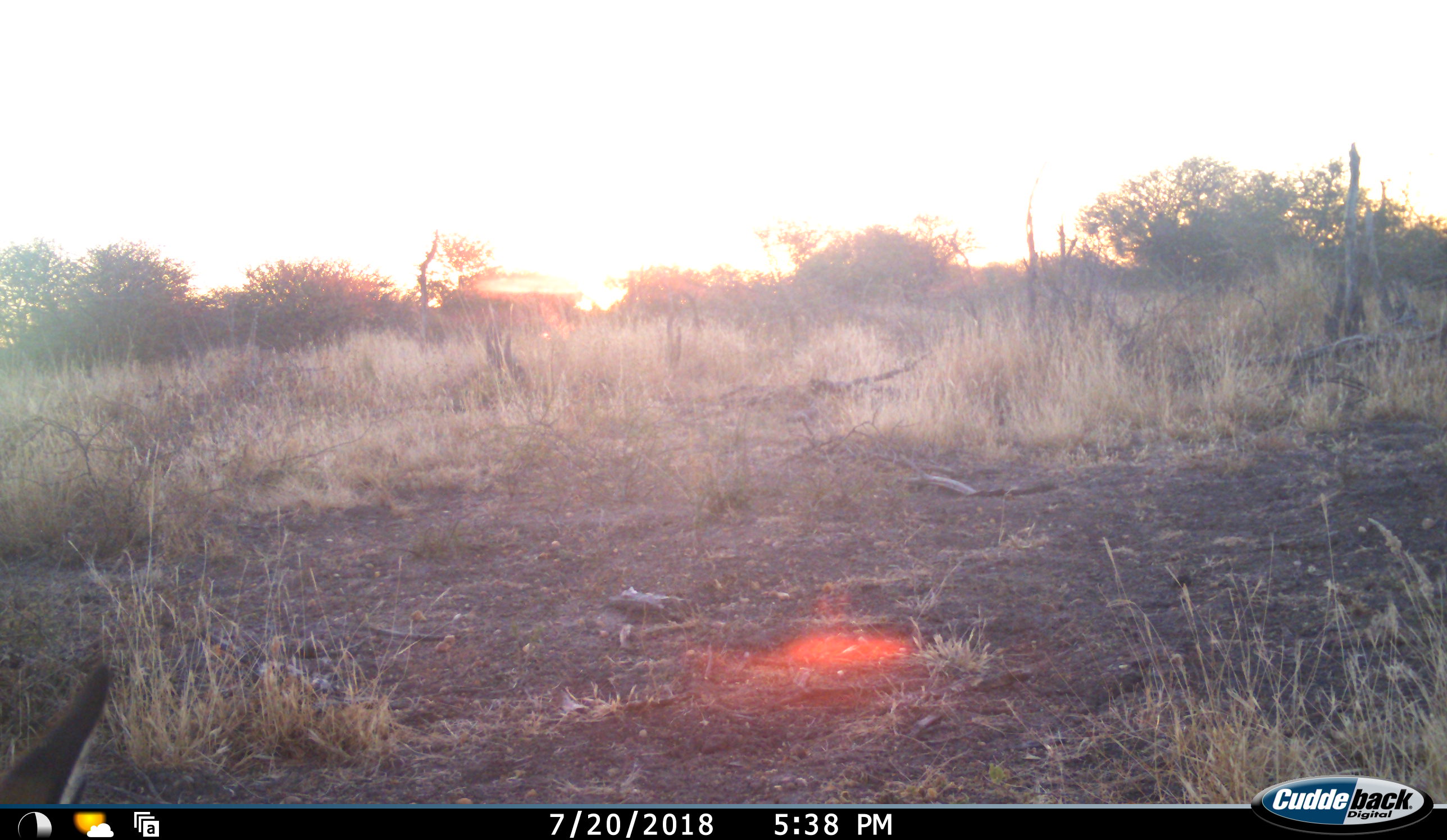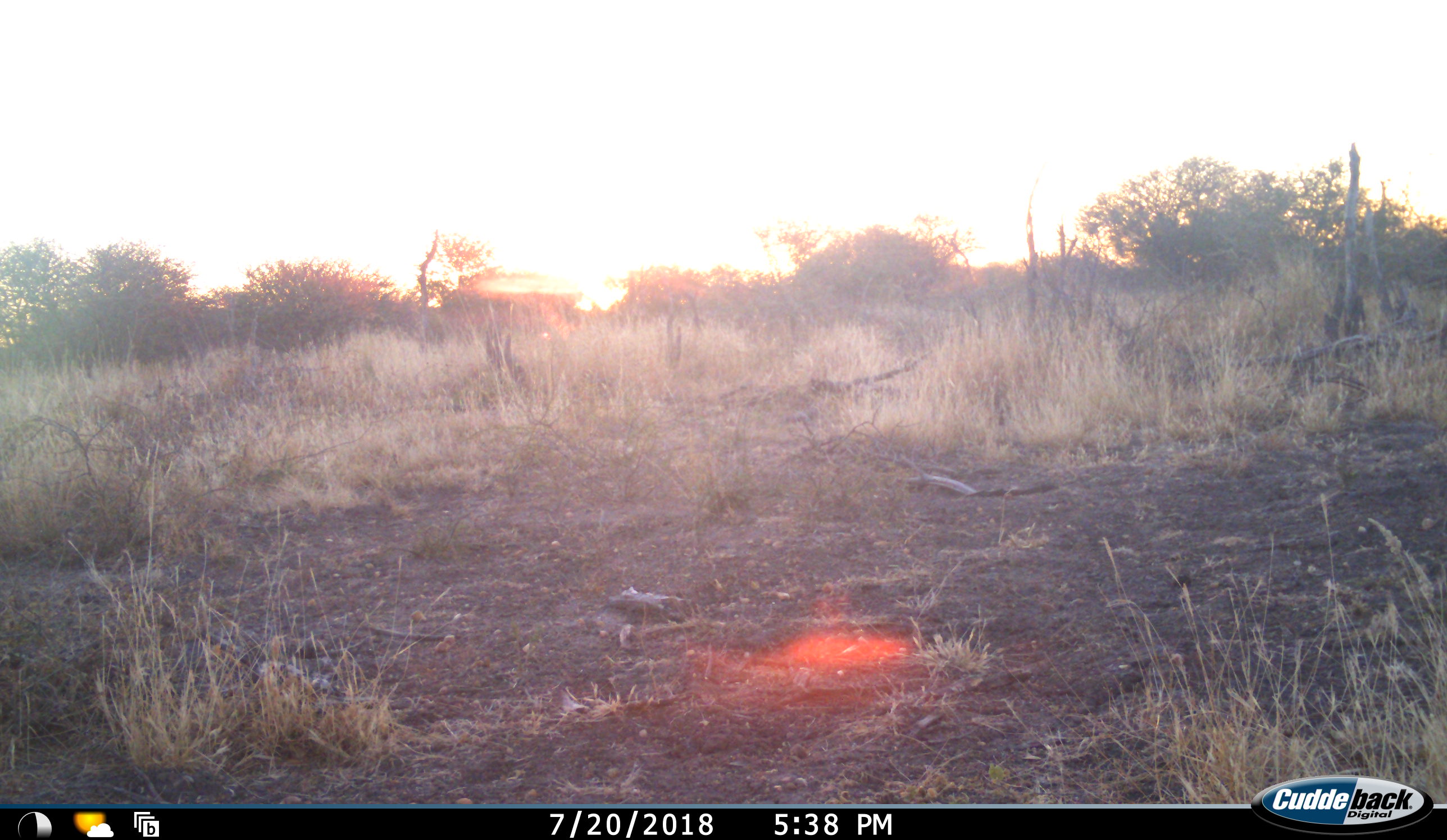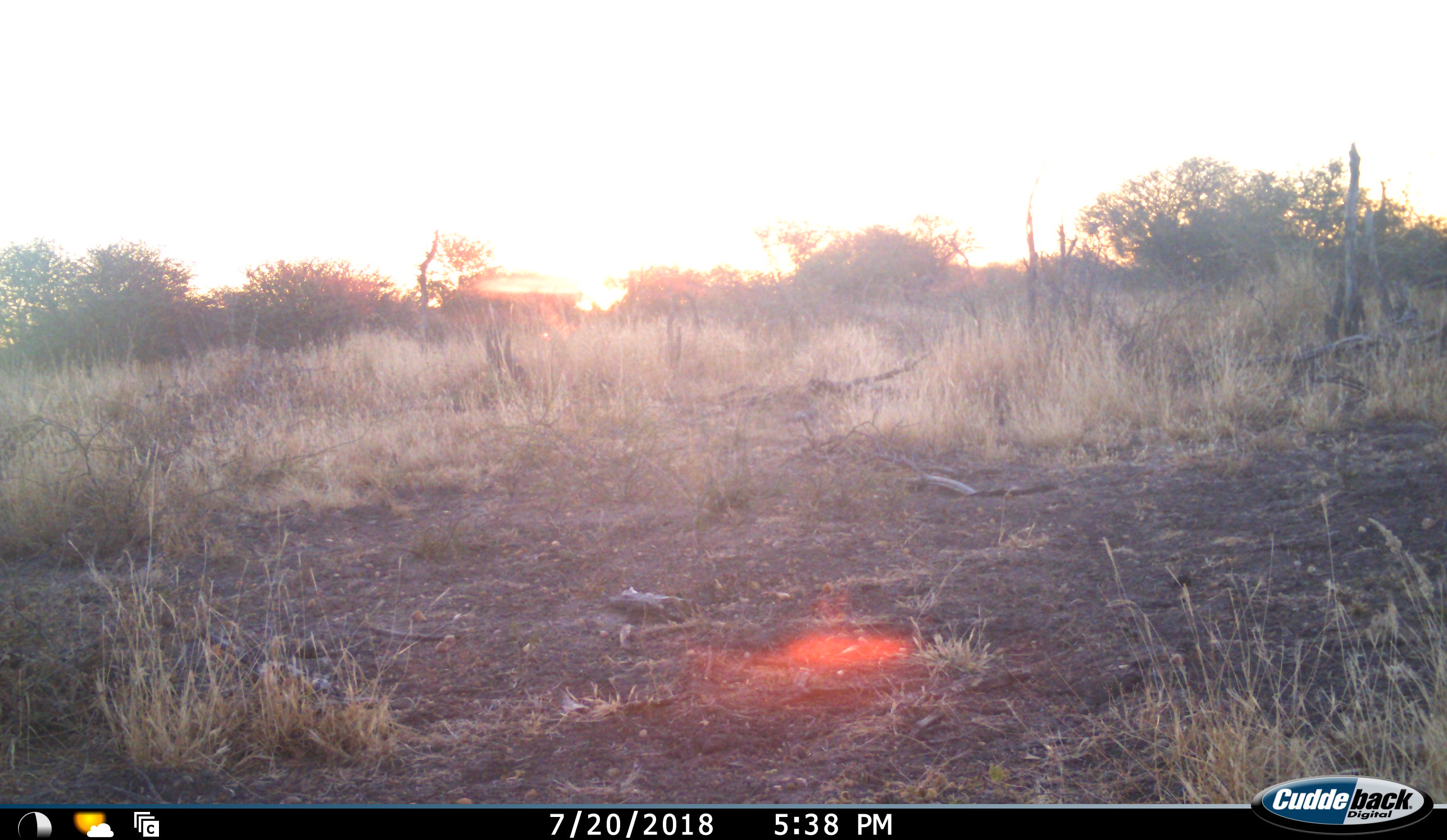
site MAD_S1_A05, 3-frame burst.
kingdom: Animalia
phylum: Chordata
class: Mammalia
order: Artiodactyla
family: Bovidae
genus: Sylvicapra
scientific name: Sylvicapra grimmia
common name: common duiker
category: duikercommongrey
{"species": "duikercommongrey (common duiker) (Sylvicapra grimmia)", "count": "1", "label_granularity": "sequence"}